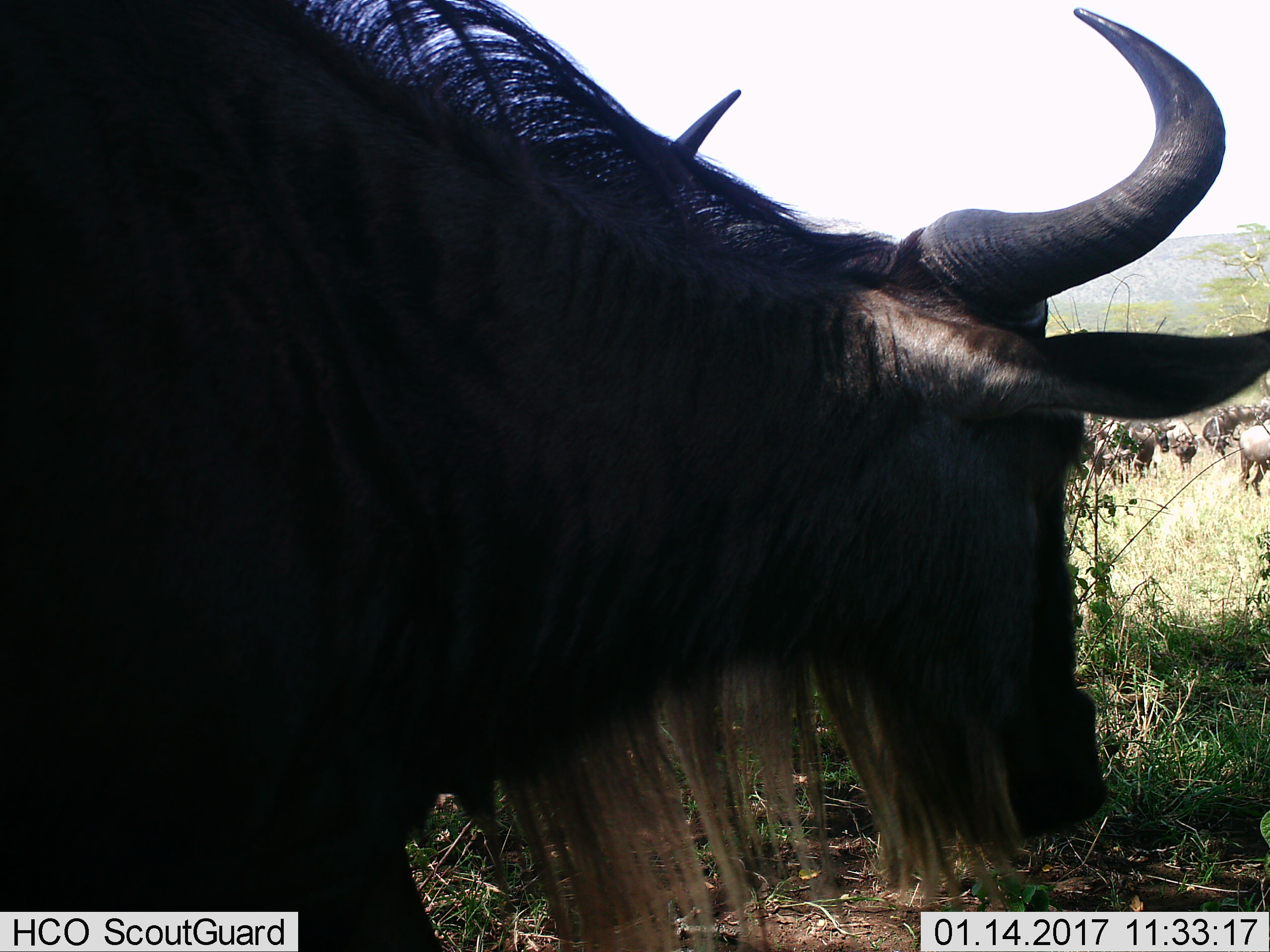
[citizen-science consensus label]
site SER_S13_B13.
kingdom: Animalia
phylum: Chordata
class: Mammalia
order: Artiodactyla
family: Bovidae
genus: Connochaetes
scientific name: Connochaetes taurinus taurinus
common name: blue wildebeest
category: wildebeestblue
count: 9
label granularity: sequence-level